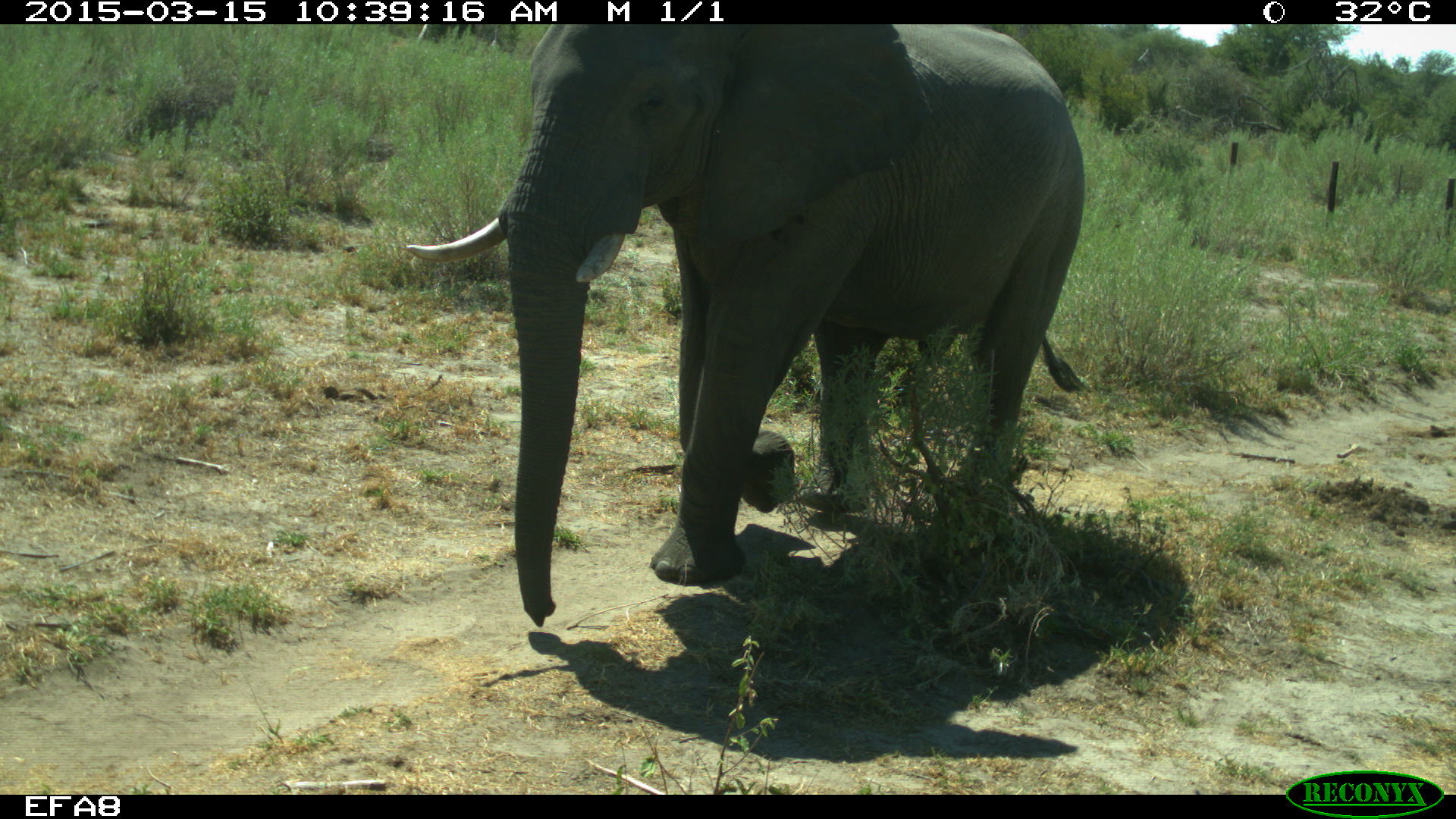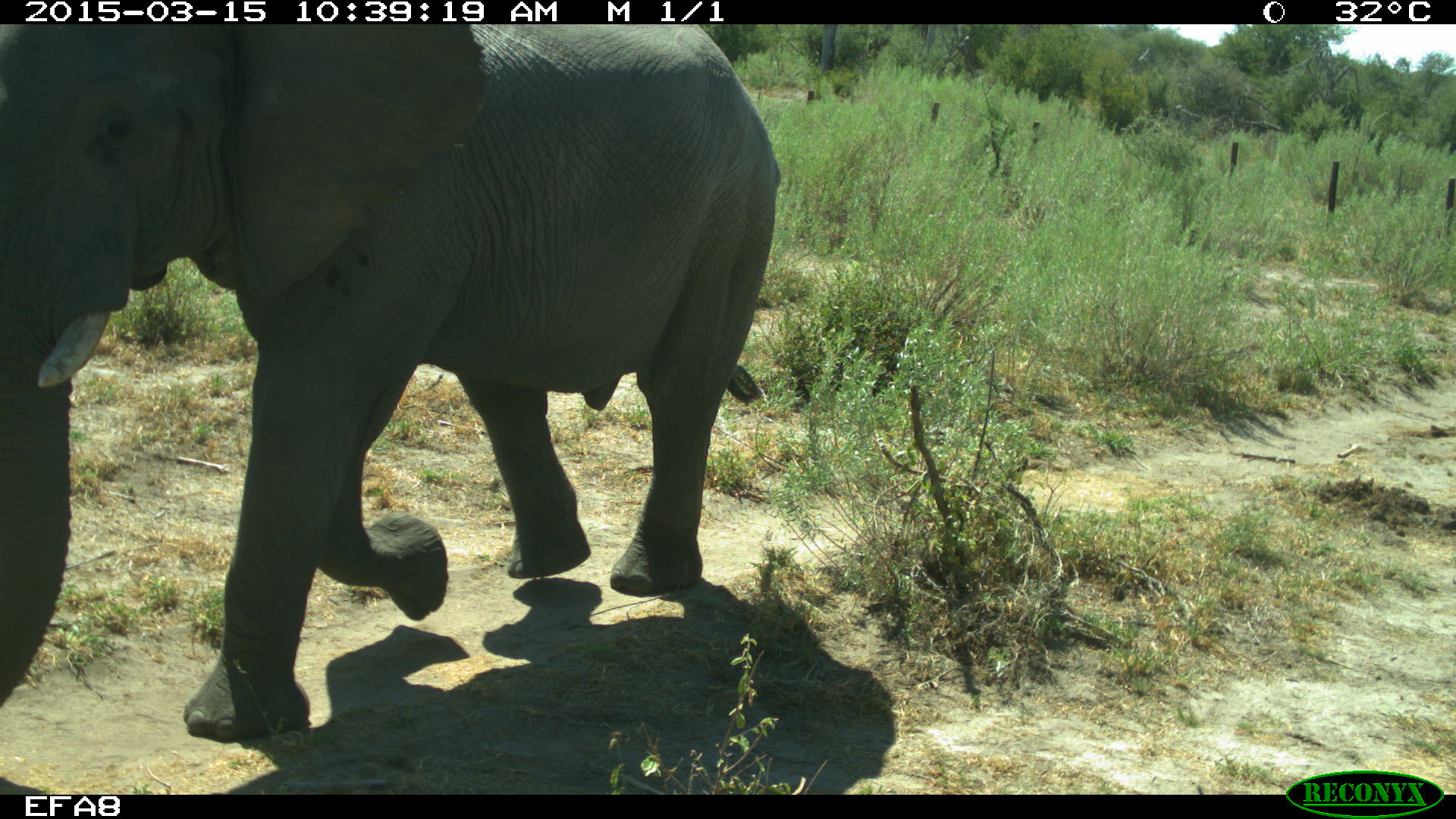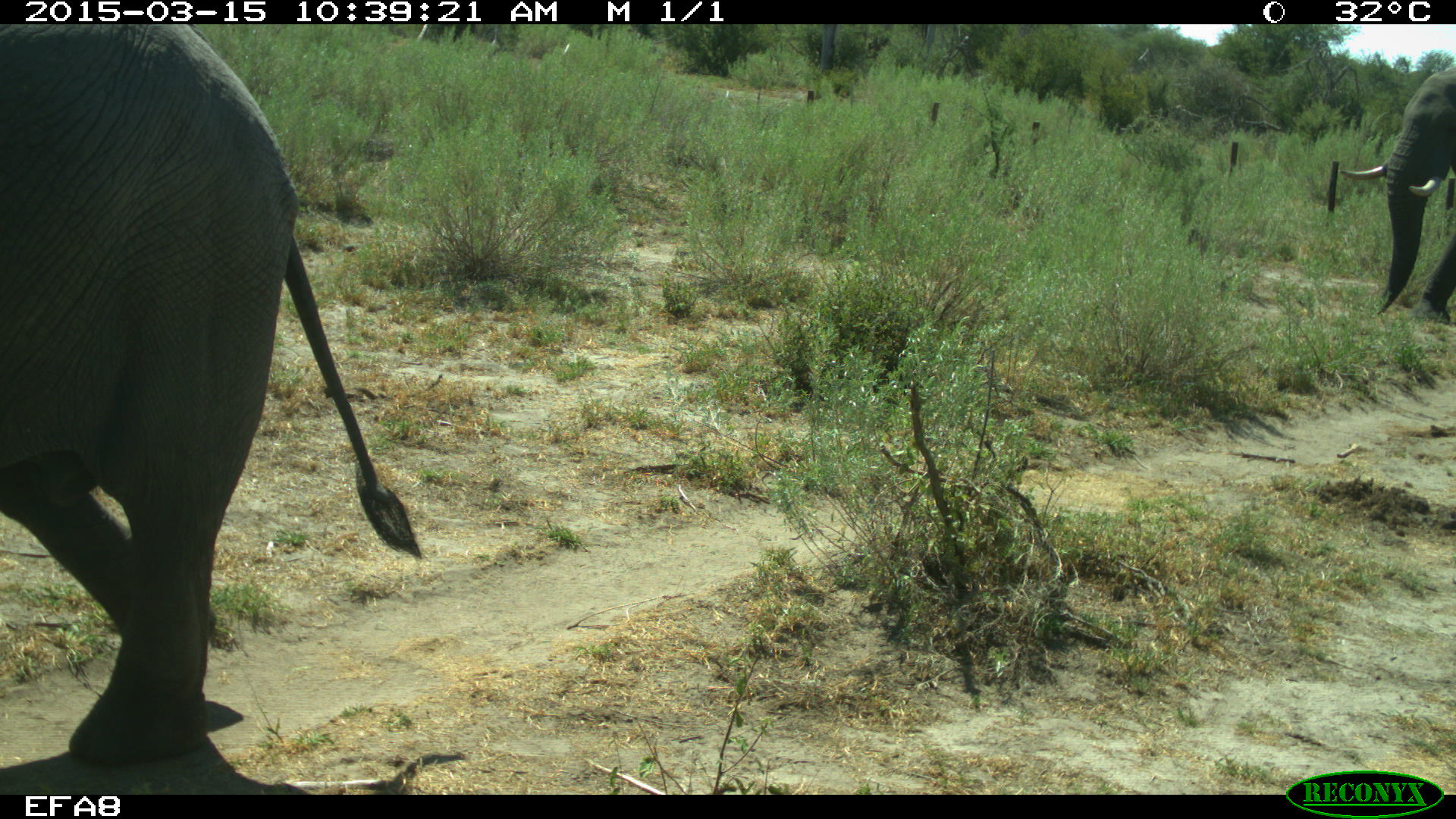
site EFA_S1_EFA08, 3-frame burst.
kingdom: Animalia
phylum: Chordata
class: Mammalia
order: Proboscidea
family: Elephantidae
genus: Loxodonta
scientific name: Loxodonta africana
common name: african bush elephant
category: elephant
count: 2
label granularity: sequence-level